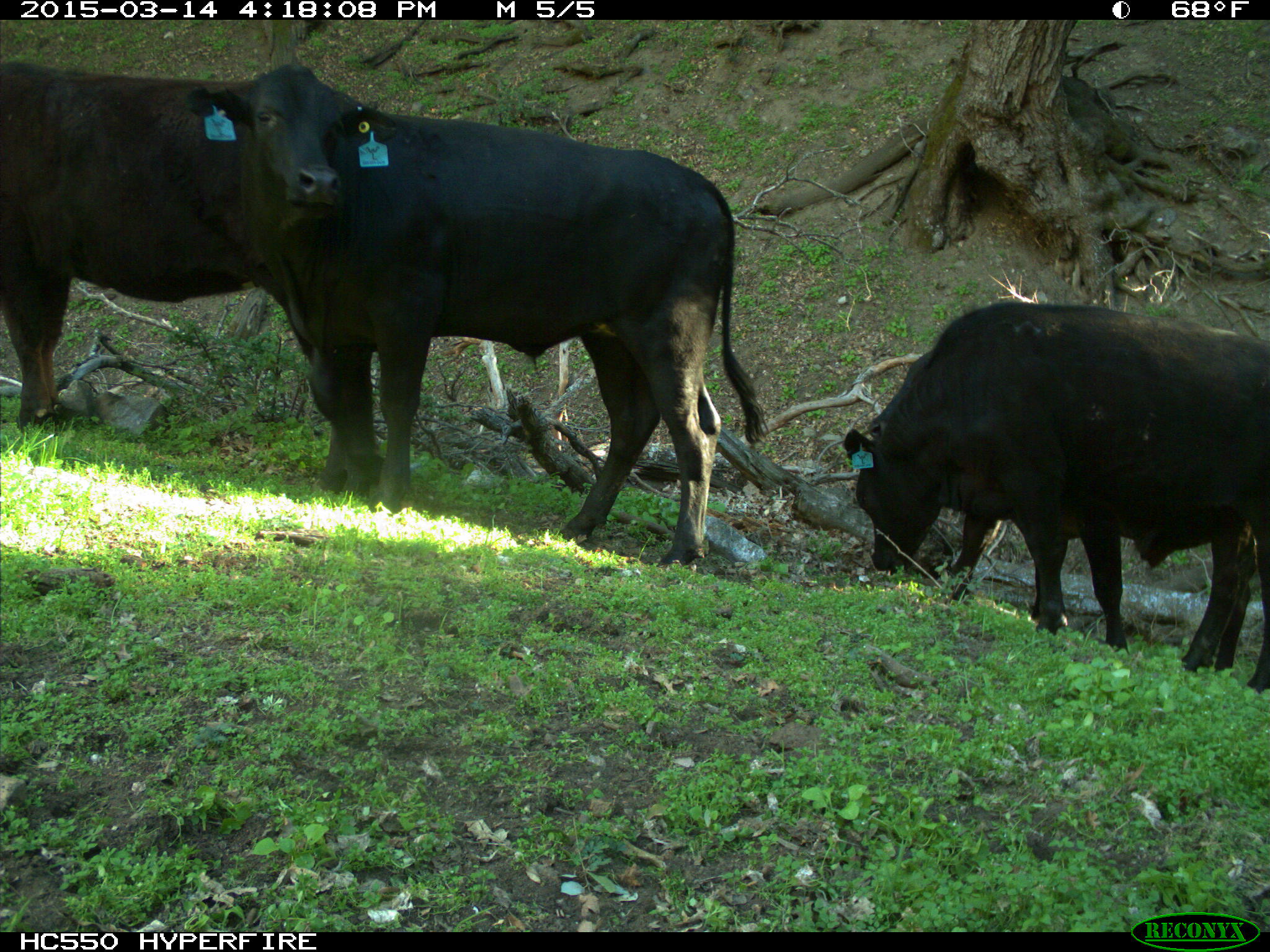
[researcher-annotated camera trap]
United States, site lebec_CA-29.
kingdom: Animalia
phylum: Chordata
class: Mammalia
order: Artiodactyla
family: Bovidae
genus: Bos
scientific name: Bos taurus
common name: domestic cow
Bos taurus (domestic cow).